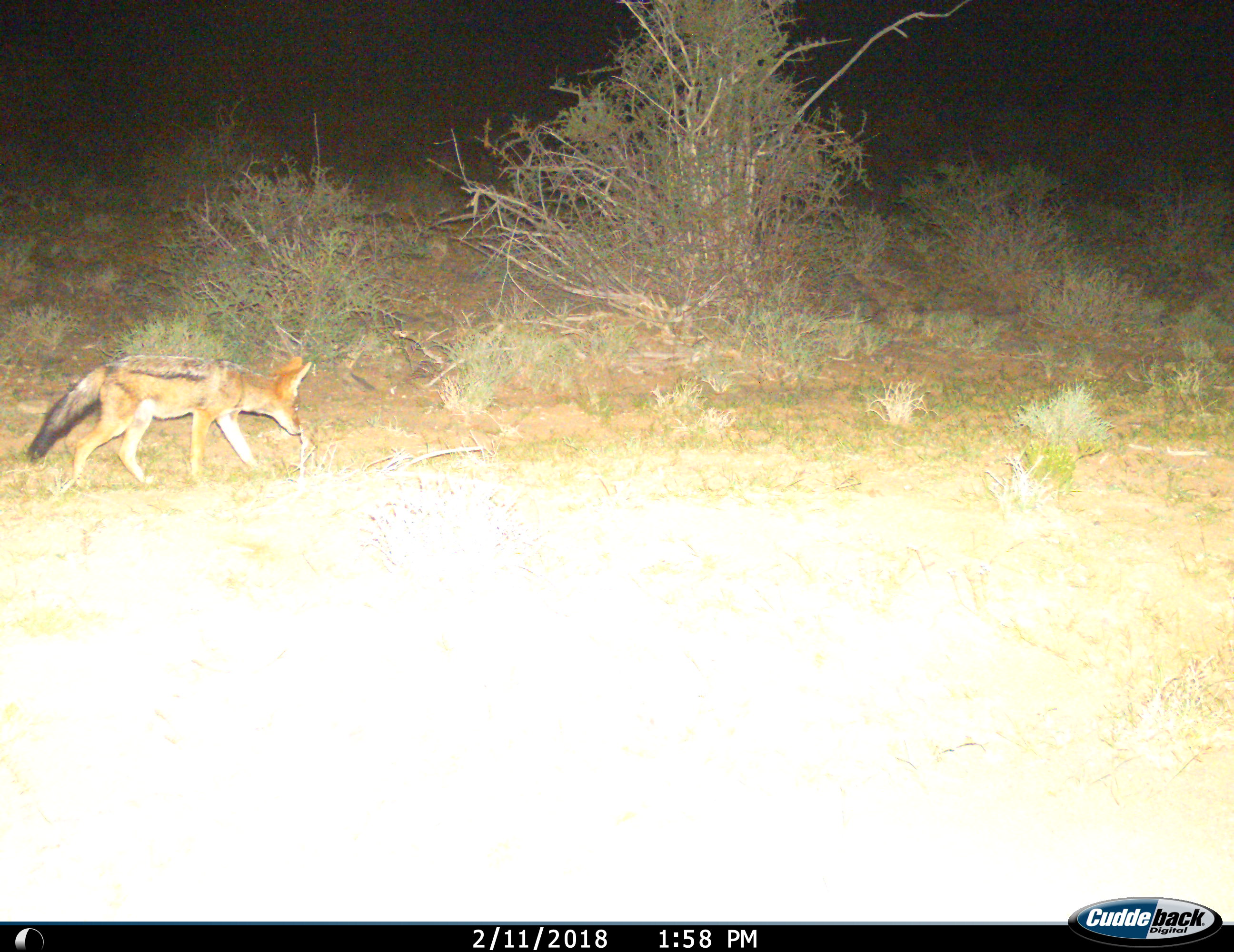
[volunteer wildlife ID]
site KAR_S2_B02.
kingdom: Animalia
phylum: Chordata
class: Mammalia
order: Carnivora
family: Canidae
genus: Lupulella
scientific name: Lupulella mesomelas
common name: black-backed jackal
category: jackalblackbacked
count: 1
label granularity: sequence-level